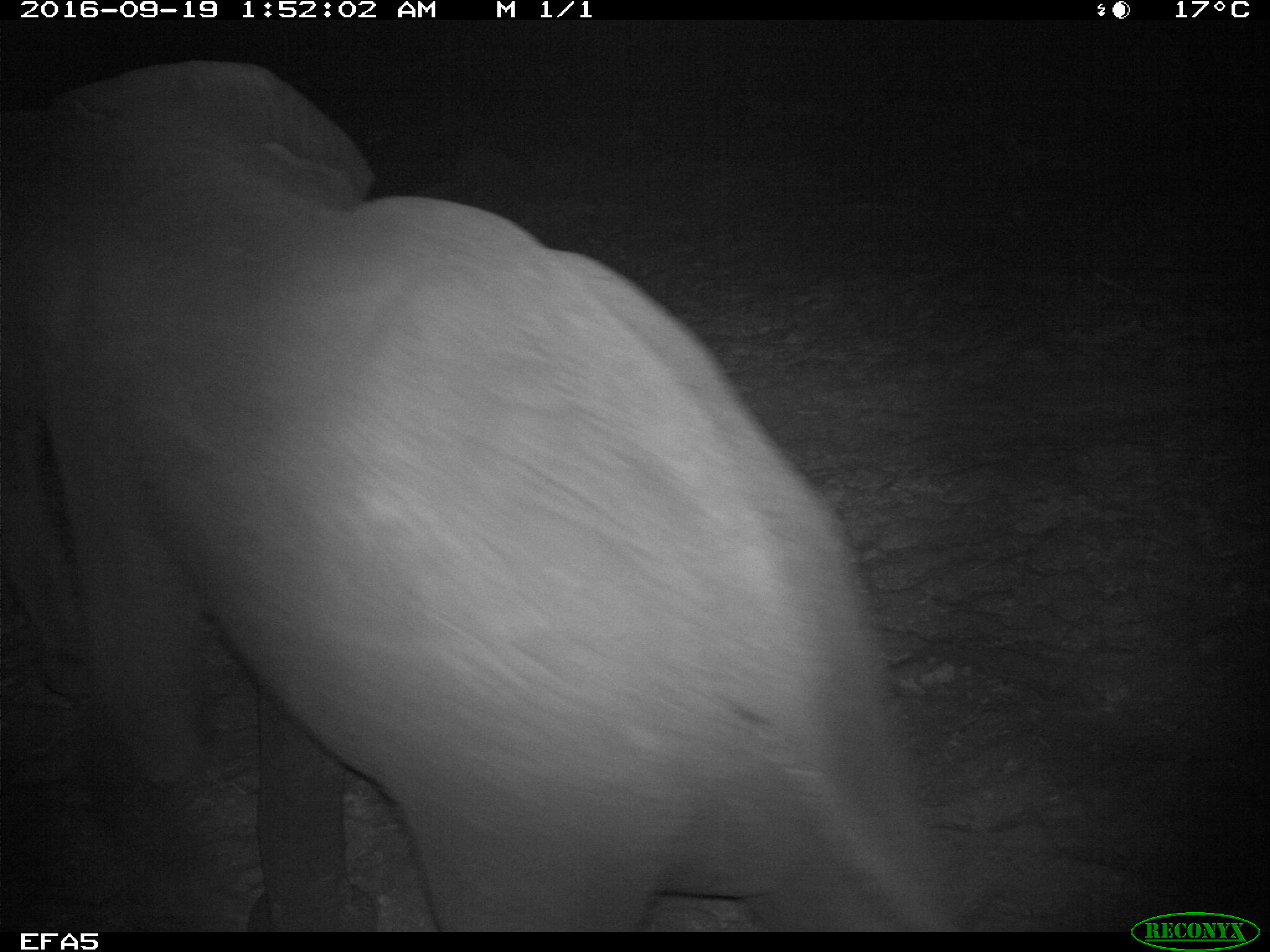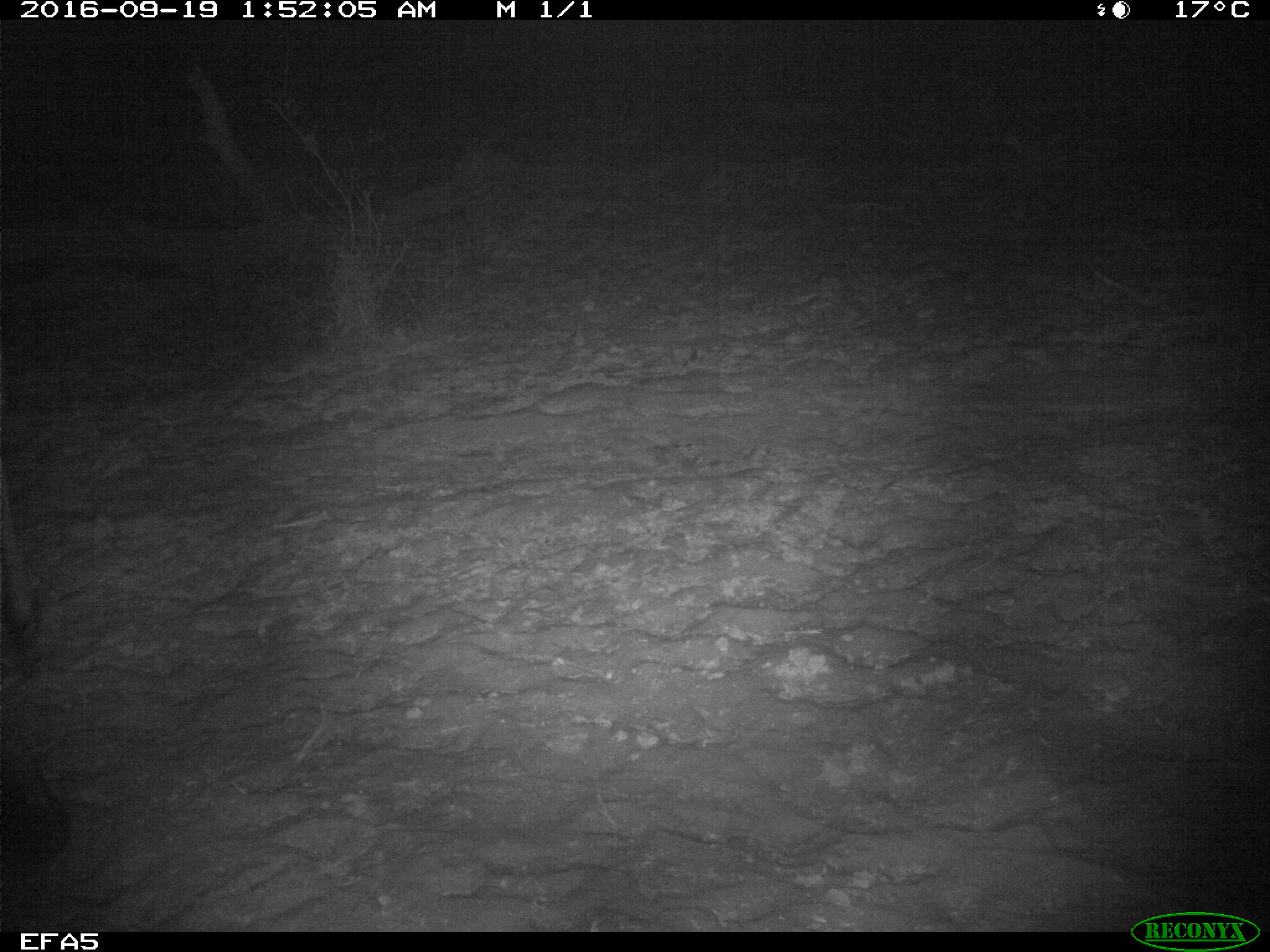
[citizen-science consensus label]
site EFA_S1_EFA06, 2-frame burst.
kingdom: Animalia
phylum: Chordata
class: Mammalia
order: Proboscidea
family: Elephantidae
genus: Loxodonta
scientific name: Loxodonta africana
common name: african bush elephant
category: elephant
Elephant (african bush elephant) (Loxodonta africana), count 1. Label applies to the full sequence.